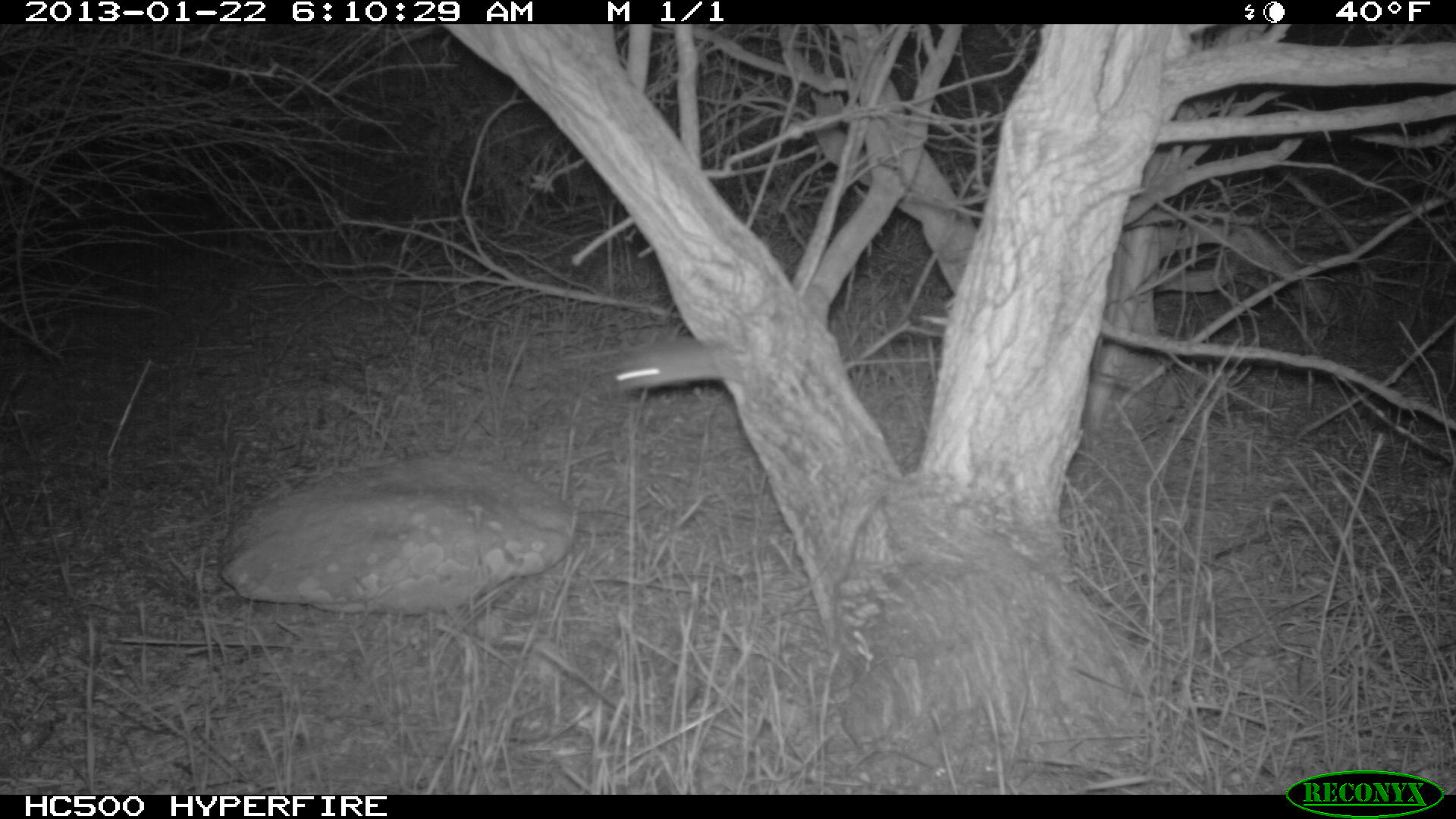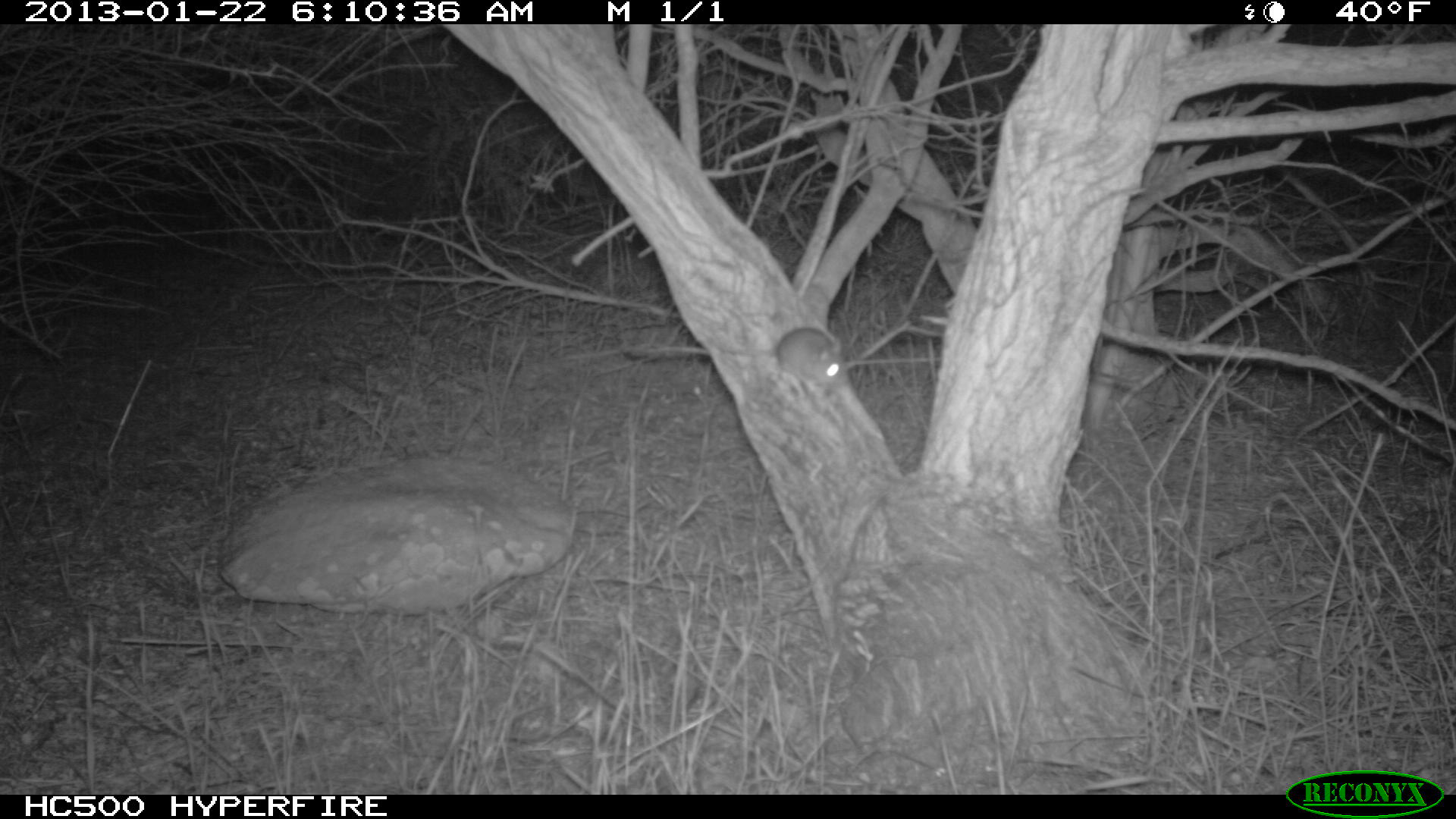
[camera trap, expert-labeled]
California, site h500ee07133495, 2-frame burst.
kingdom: Animalia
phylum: Chordata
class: Mammalia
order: Rodentia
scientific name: Rodentia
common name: rodent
Rodent (Rodentia).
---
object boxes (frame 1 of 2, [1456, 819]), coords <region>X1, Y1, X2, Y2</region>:
rodent: <region>613, 336, 739, 389</region>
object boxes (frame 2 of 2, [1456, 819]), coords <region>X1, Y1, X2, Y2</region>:
rodent: <region>722, 326, 848, 397</region>